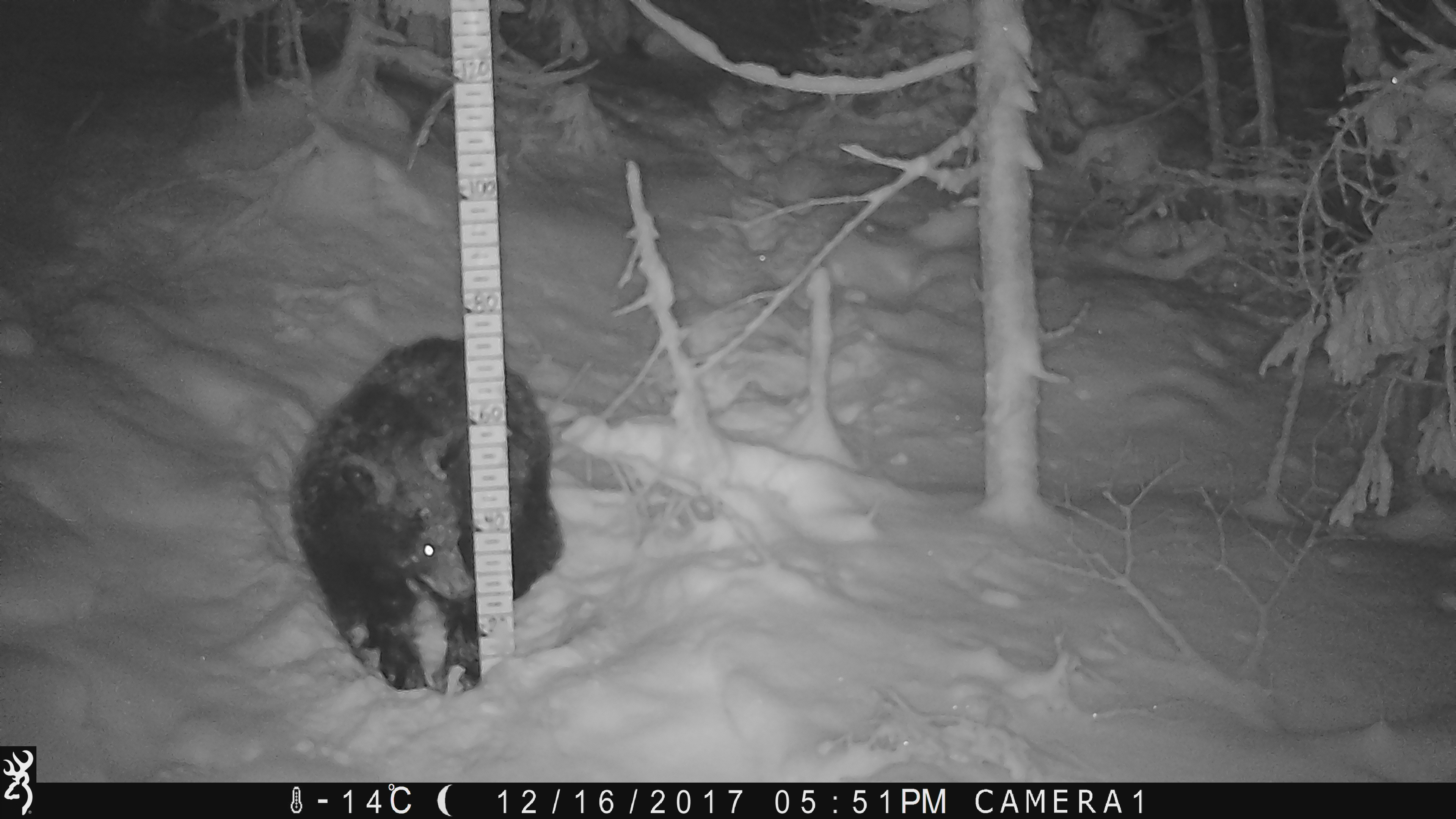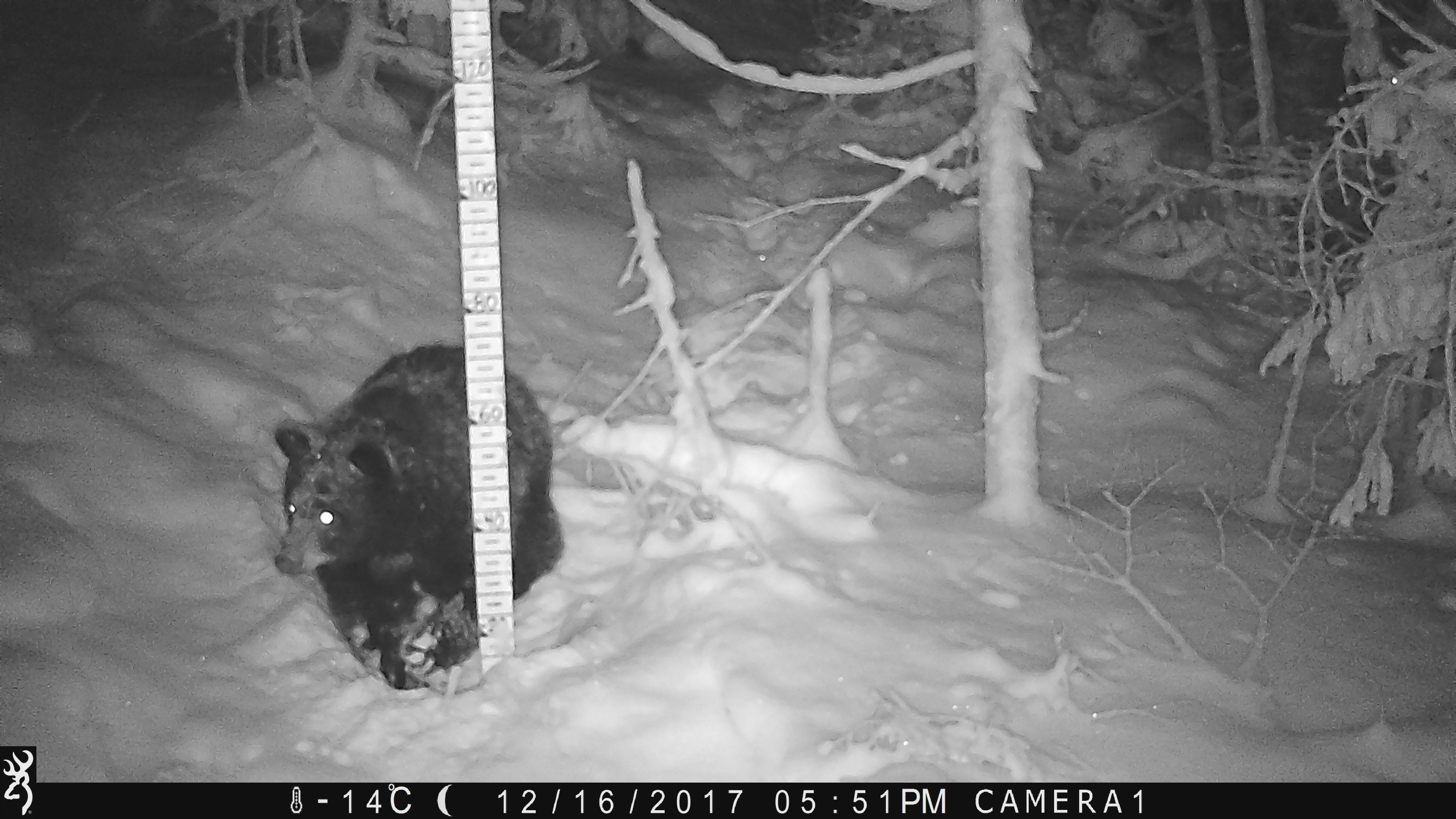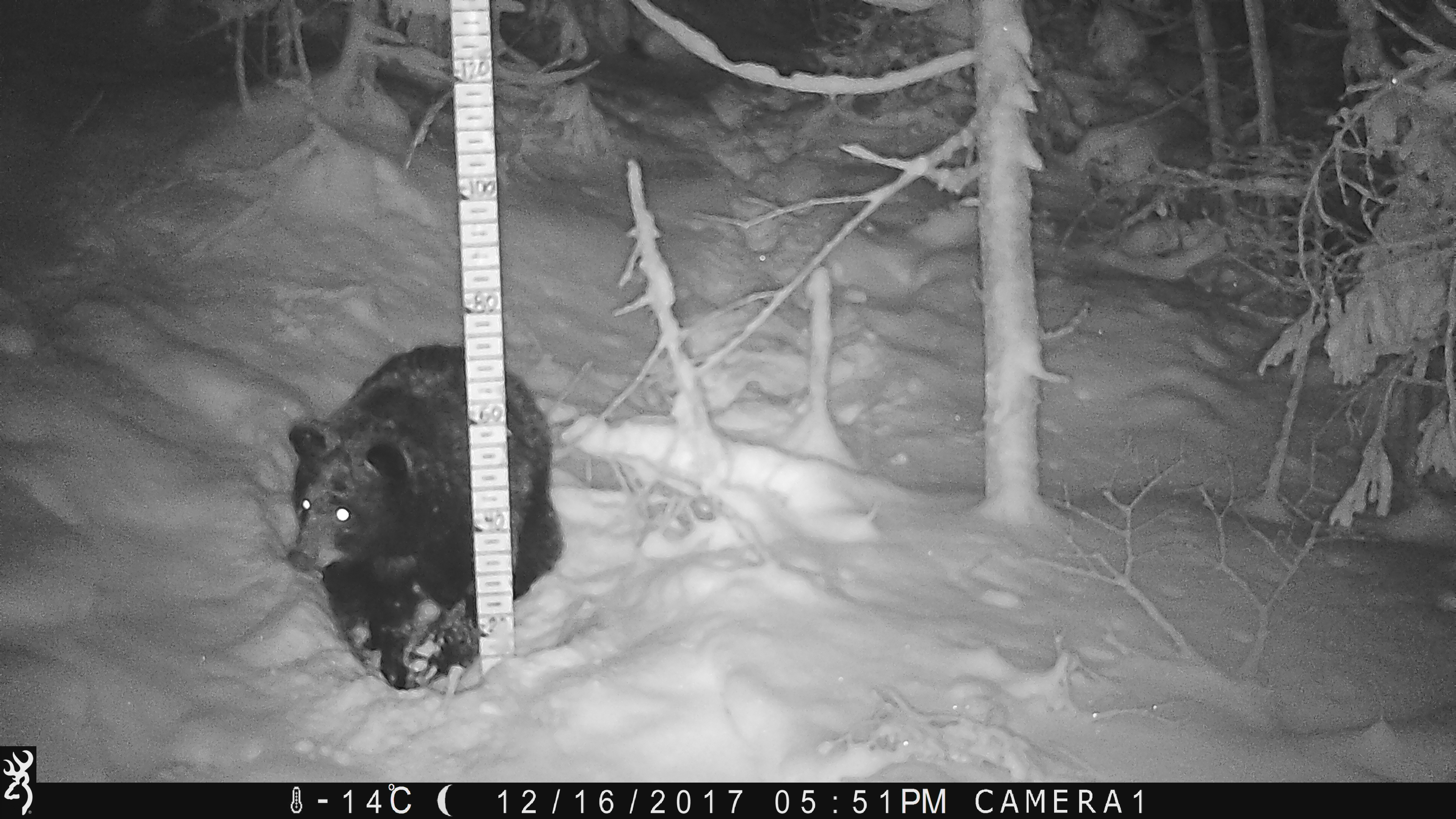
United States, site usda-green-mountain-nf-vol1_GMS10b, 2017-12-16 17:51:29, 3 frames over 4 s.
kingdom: Animalia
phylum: Chordata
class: Mammalia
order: Carnivora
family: Ursidae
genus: Ursus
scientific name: Ursus americanus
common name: black bear